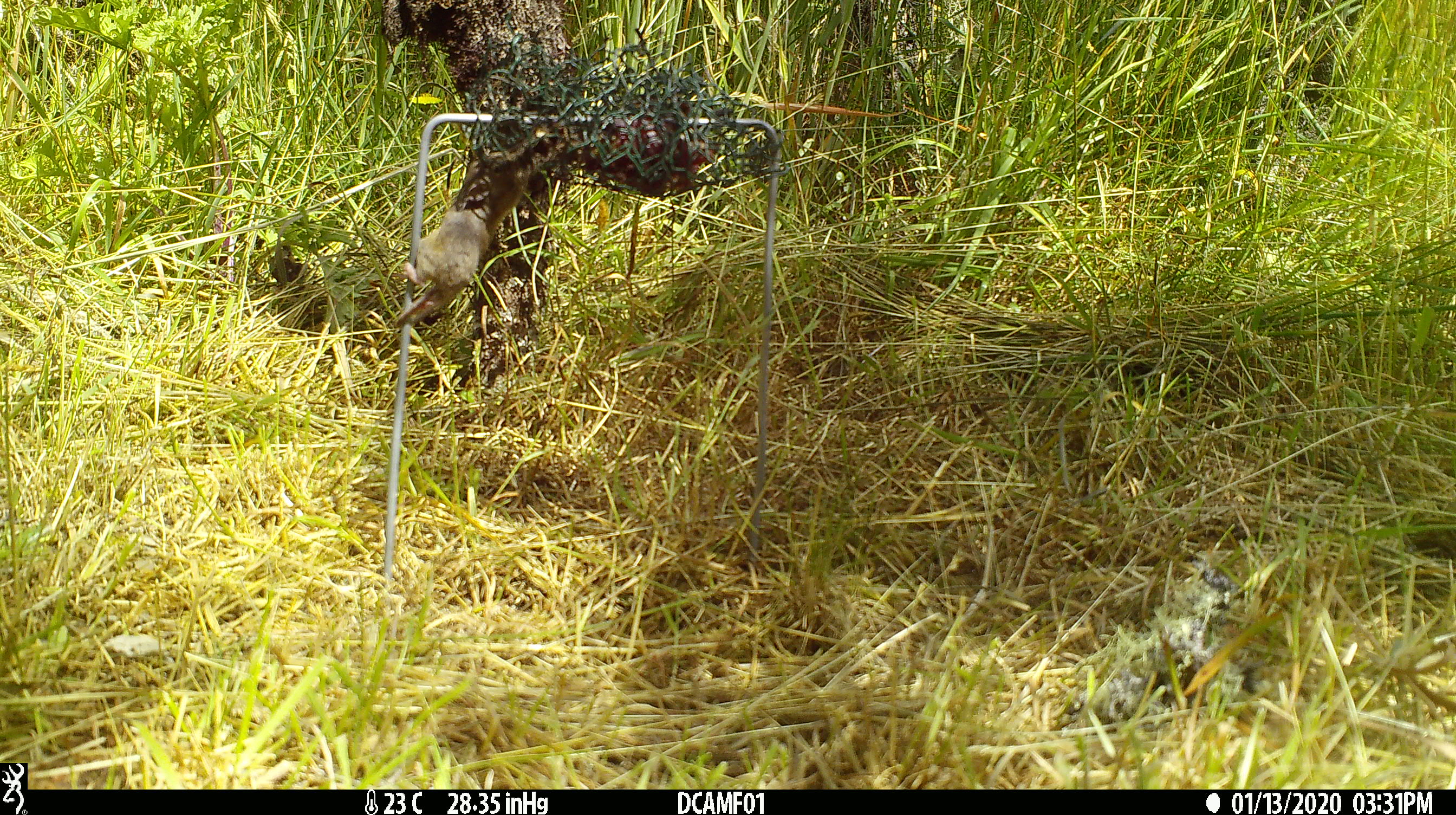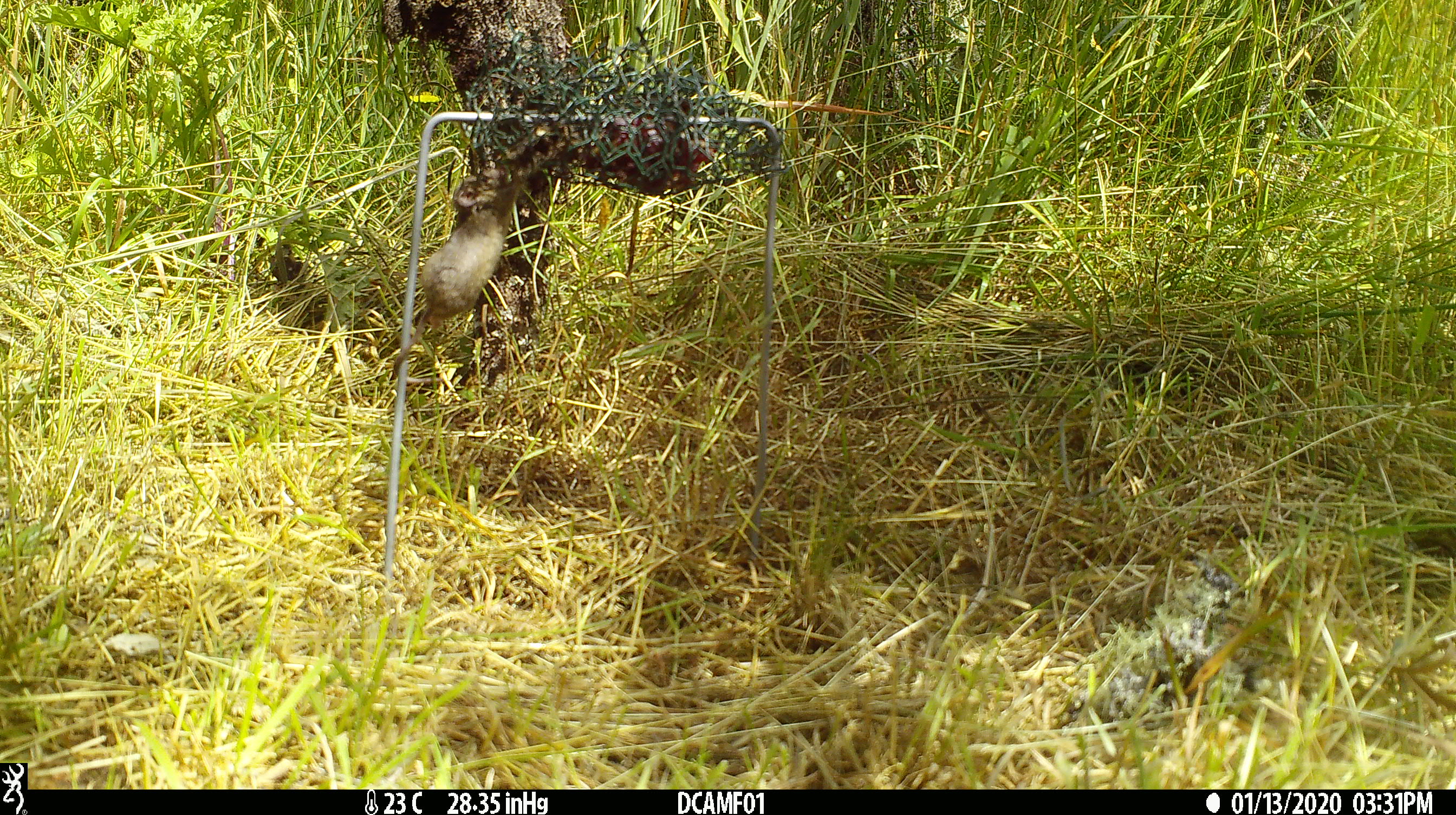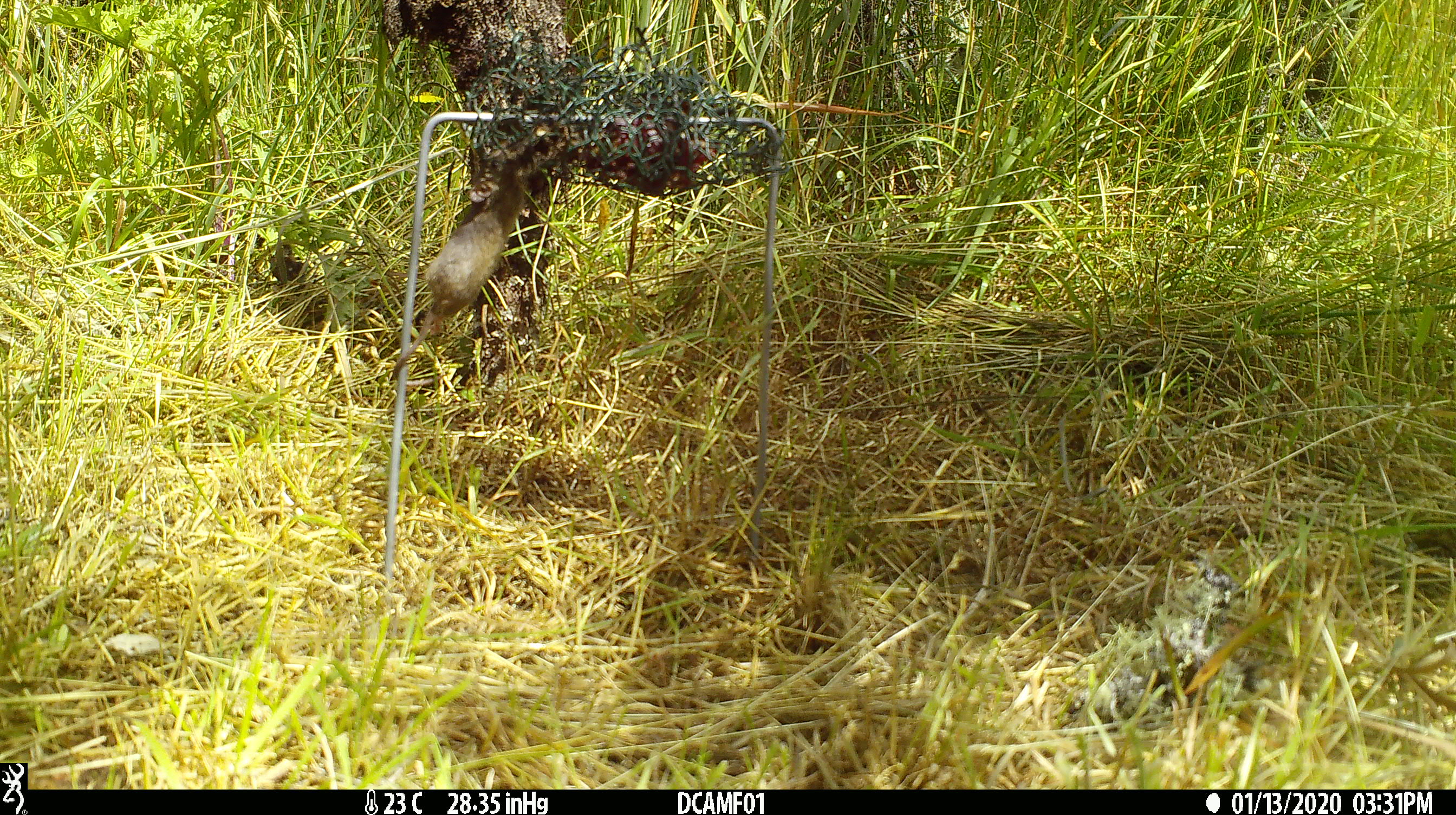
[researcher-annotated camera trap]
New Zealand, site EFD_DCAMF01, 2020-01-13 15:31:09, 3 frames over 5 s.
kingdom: Animalia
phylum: Chordata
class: Mammalia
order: Rodentia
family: Muridae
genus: Mus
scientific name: Mus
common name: mouse